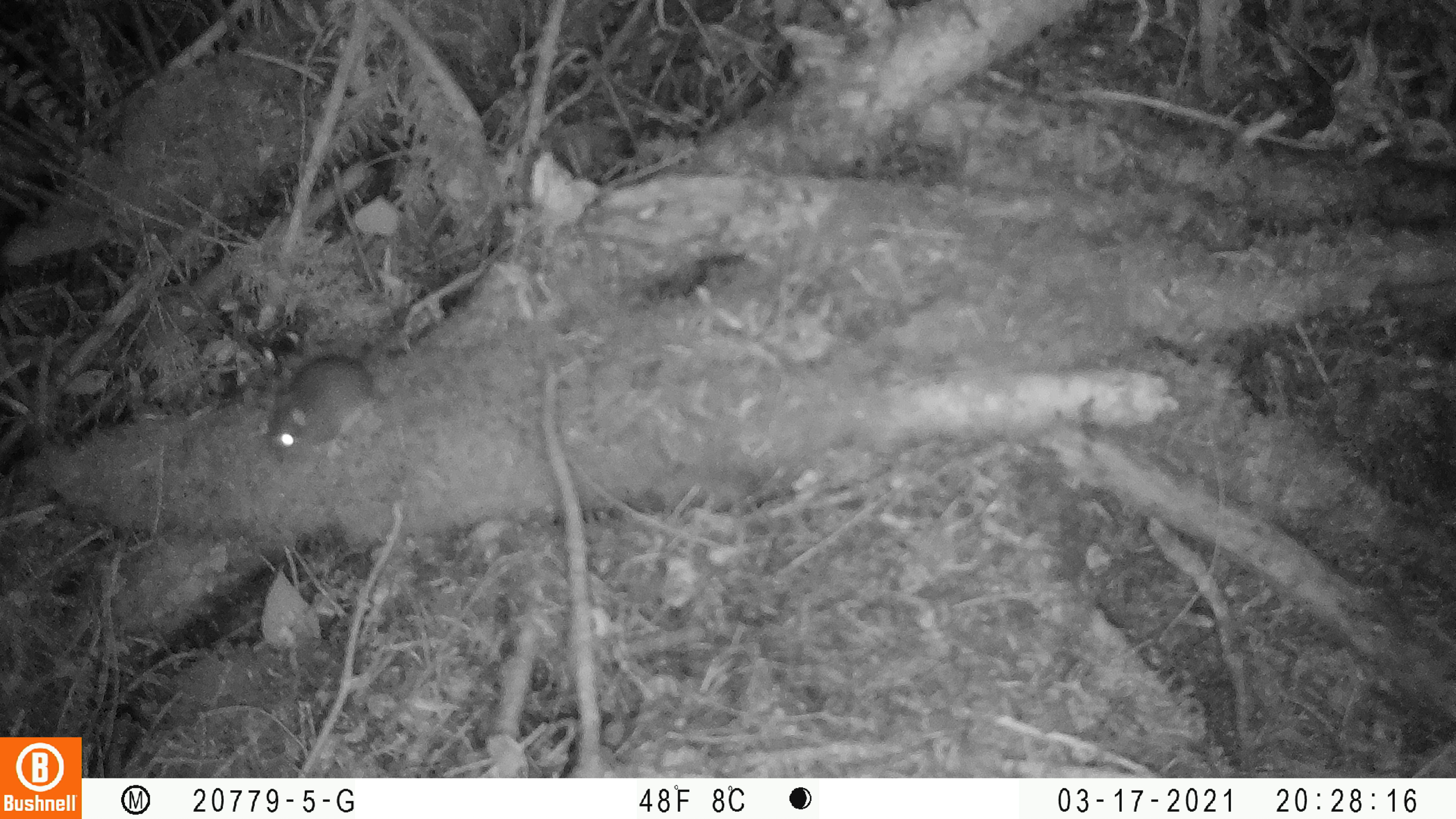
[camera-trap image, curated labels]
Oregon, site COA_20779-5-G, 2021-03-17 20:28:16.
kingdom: Animalia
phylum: Chordata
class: Mammalia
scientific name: Mammalia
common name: small mammal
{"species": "small mammal (Mammalia)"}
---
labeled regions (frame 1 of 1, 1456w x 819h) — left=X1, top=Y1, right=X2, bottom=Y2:
small mammal: left=248, top=251, right=503, bottom=490